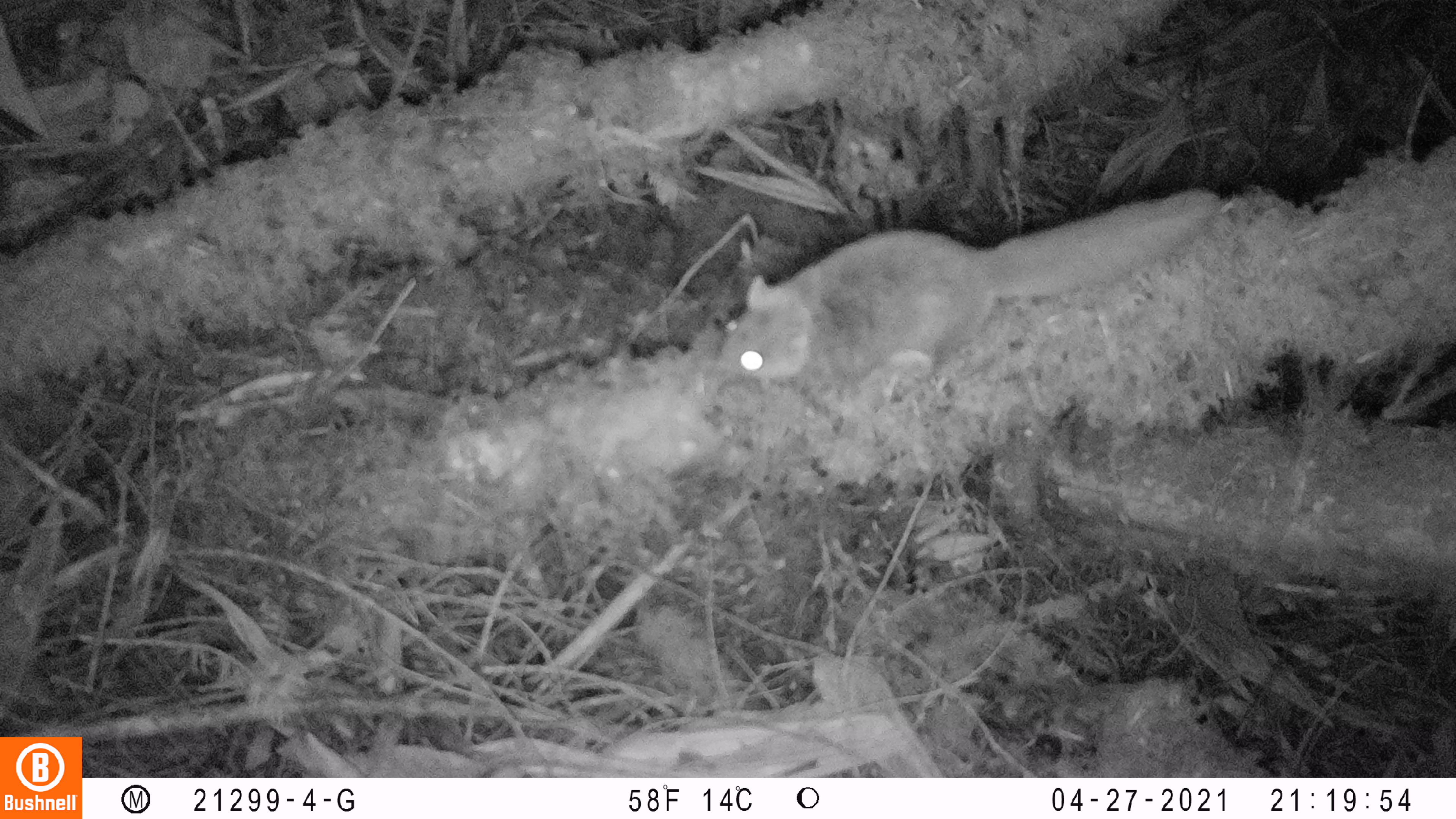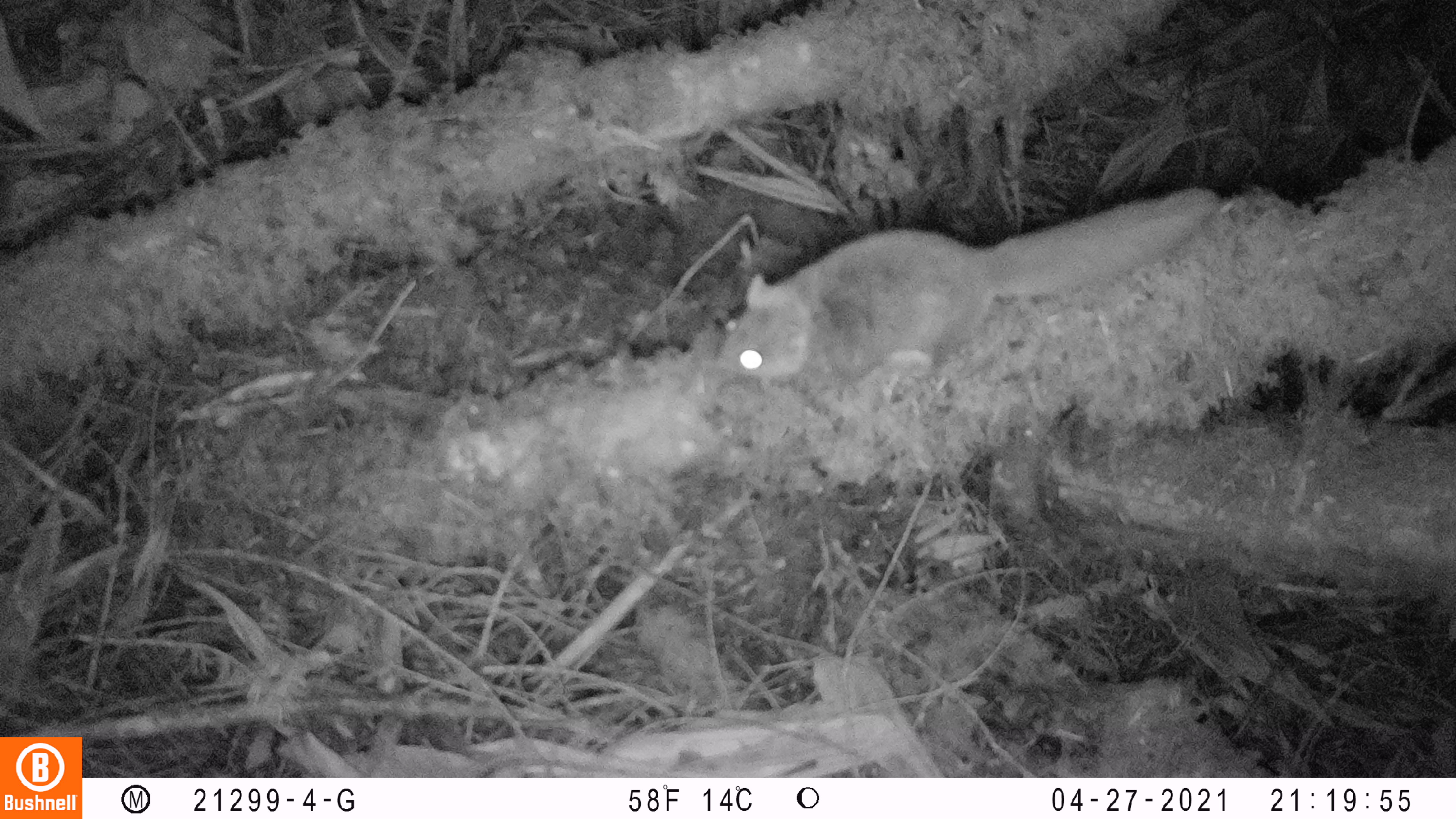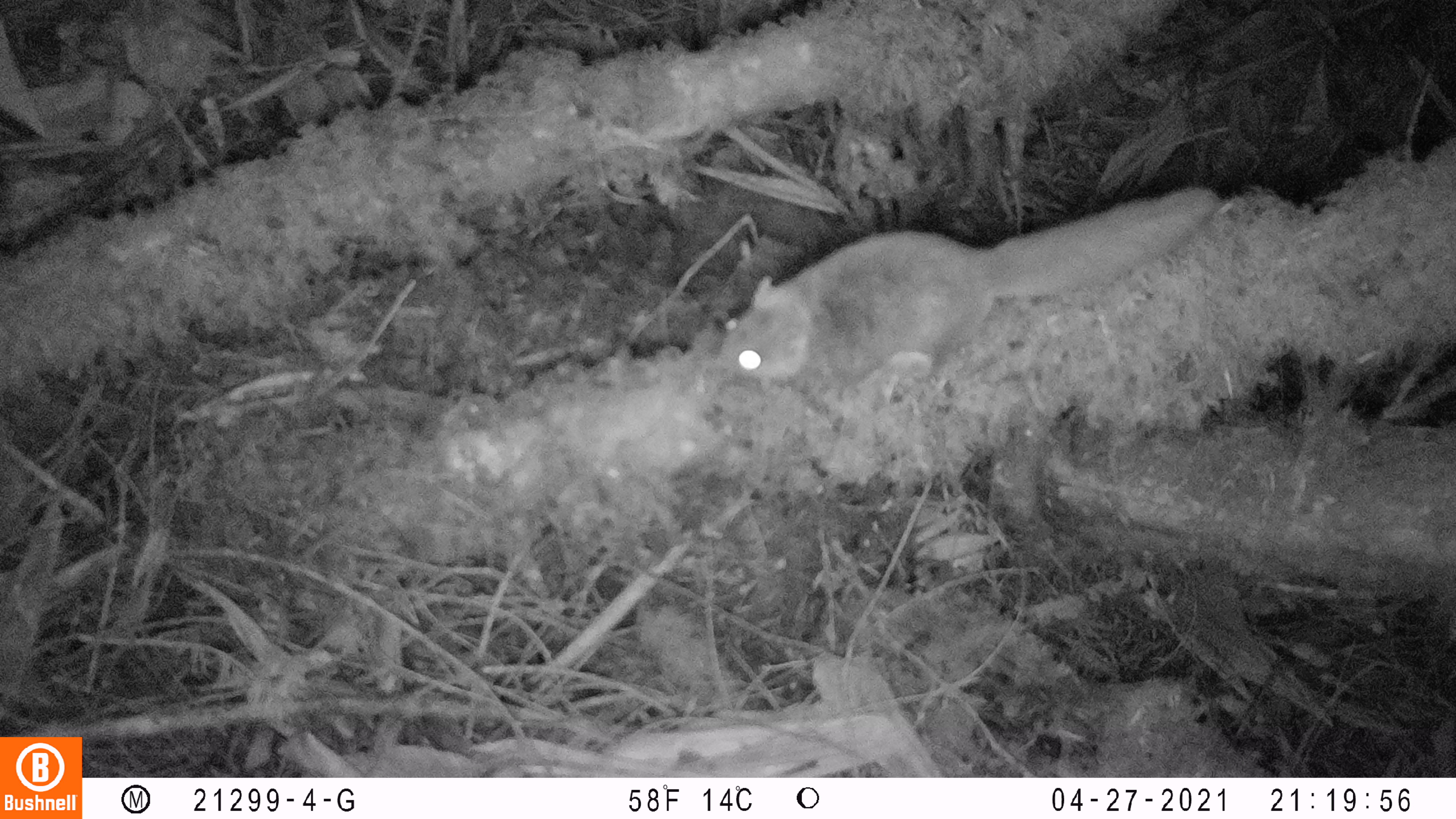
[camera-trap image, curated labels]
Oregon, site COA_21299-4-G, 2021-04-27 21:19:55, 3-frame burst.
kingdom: Animalia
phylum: Chordata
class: Mammalia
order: Rodentia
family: Sciuridae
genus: Glaucomys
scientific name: Glaucomys oregonensis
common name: humboldt's flying squirrel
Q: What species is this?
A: Humboldt's flying squirrel (Glaucomys oregonensis).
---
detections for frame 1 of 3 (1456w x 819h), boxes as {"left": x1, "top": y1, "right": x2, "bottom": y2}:
humboldt's flying squirrel: {"left": 714, "top": 185, "right": 1227, "bottom": 377}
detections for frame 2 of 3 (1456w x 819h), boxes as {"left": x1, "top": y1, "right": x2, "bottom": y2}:
humboldt's flying squirrel: {"left": 696, "top": 181, "right": 1223, "bottom": 401}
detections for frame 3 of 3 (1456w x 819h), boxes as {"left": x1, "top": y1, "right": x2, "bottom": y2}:
humboldt's flying squirrel: {"left": 694, "top": 179, "right": 1223, "bottom": 386}